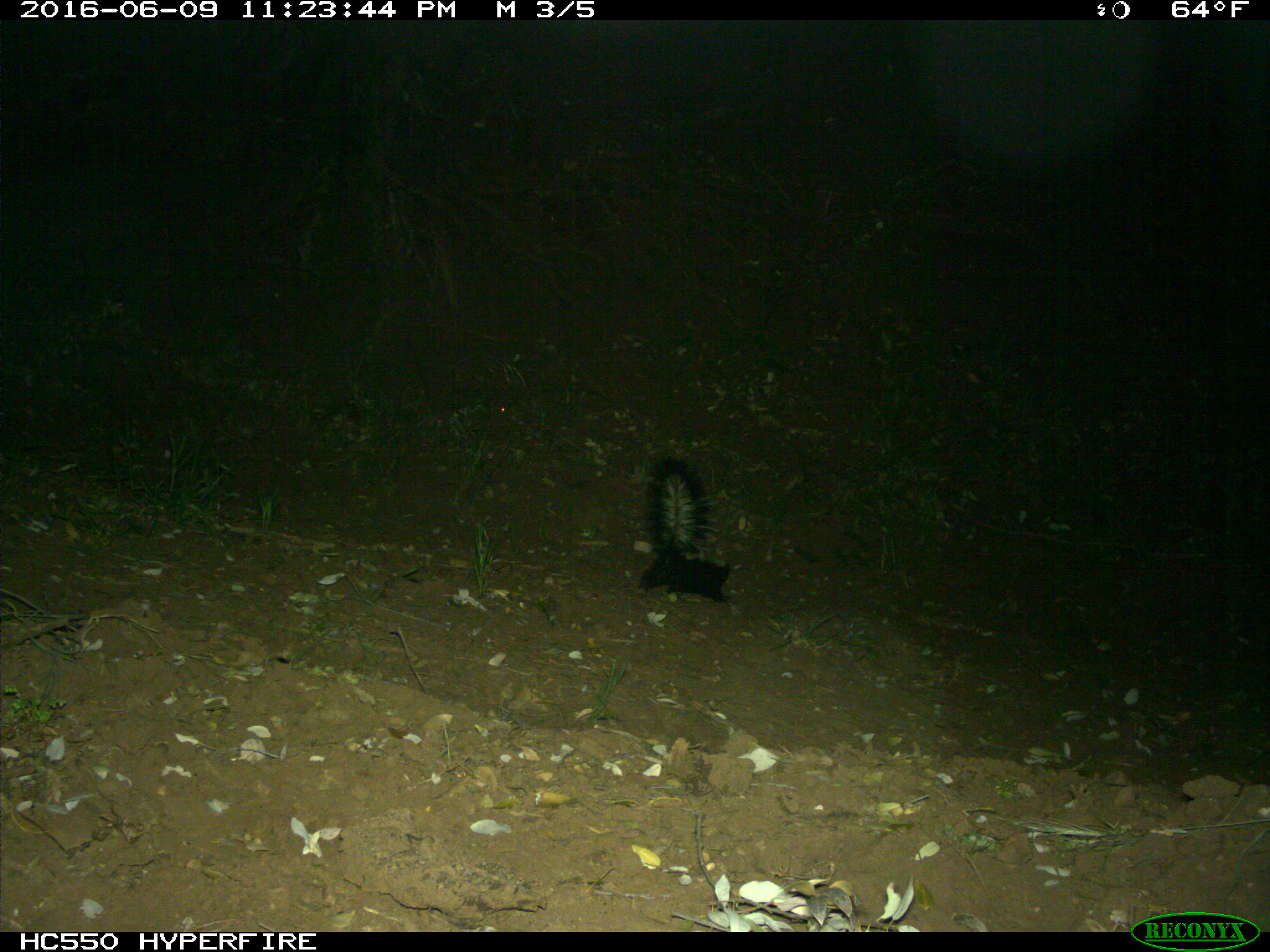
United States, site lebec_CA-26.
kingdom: Animalia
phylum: Chordata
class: Mammalia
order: Carnivora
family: Mephitidae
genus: Mephitis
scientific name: Mephitis mephitis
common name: striped skunk